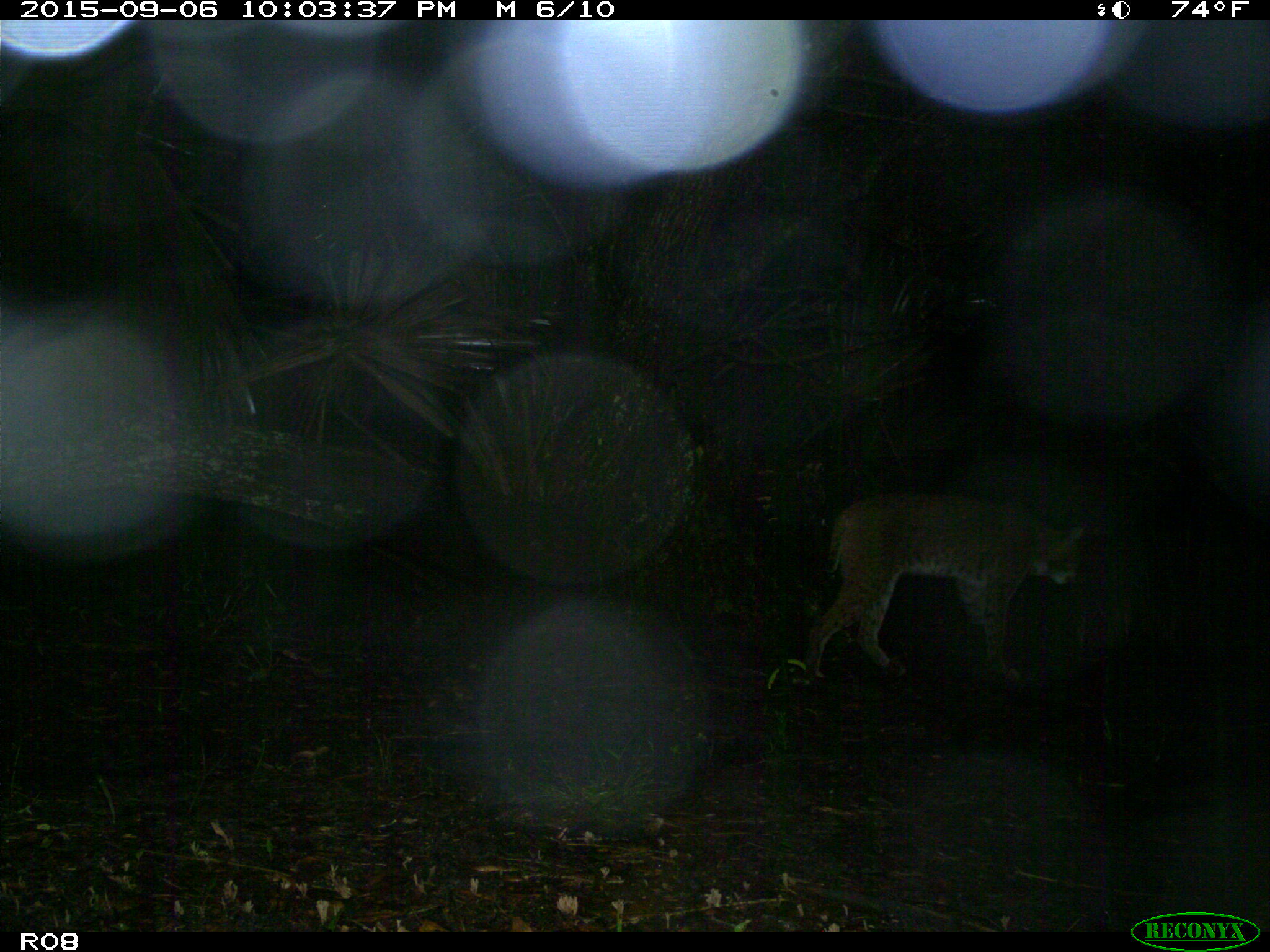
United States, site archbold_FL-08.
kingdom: Animalia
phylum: Chordata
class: Mammalia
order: Carnivora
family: Felidae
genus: Lynx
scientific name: Lynx rufus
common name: bobcat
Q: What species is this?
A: Lynx rufus (bobcat).